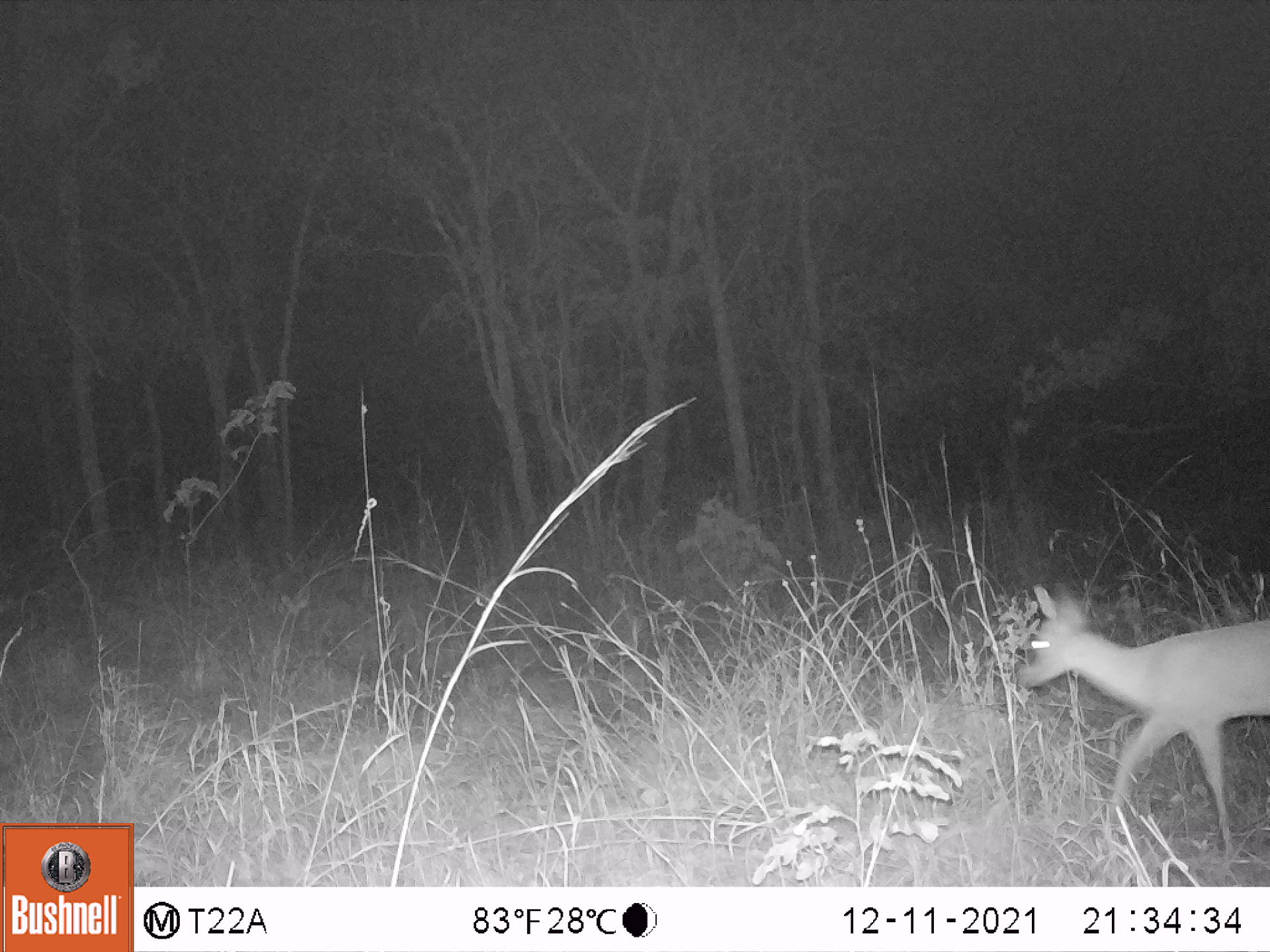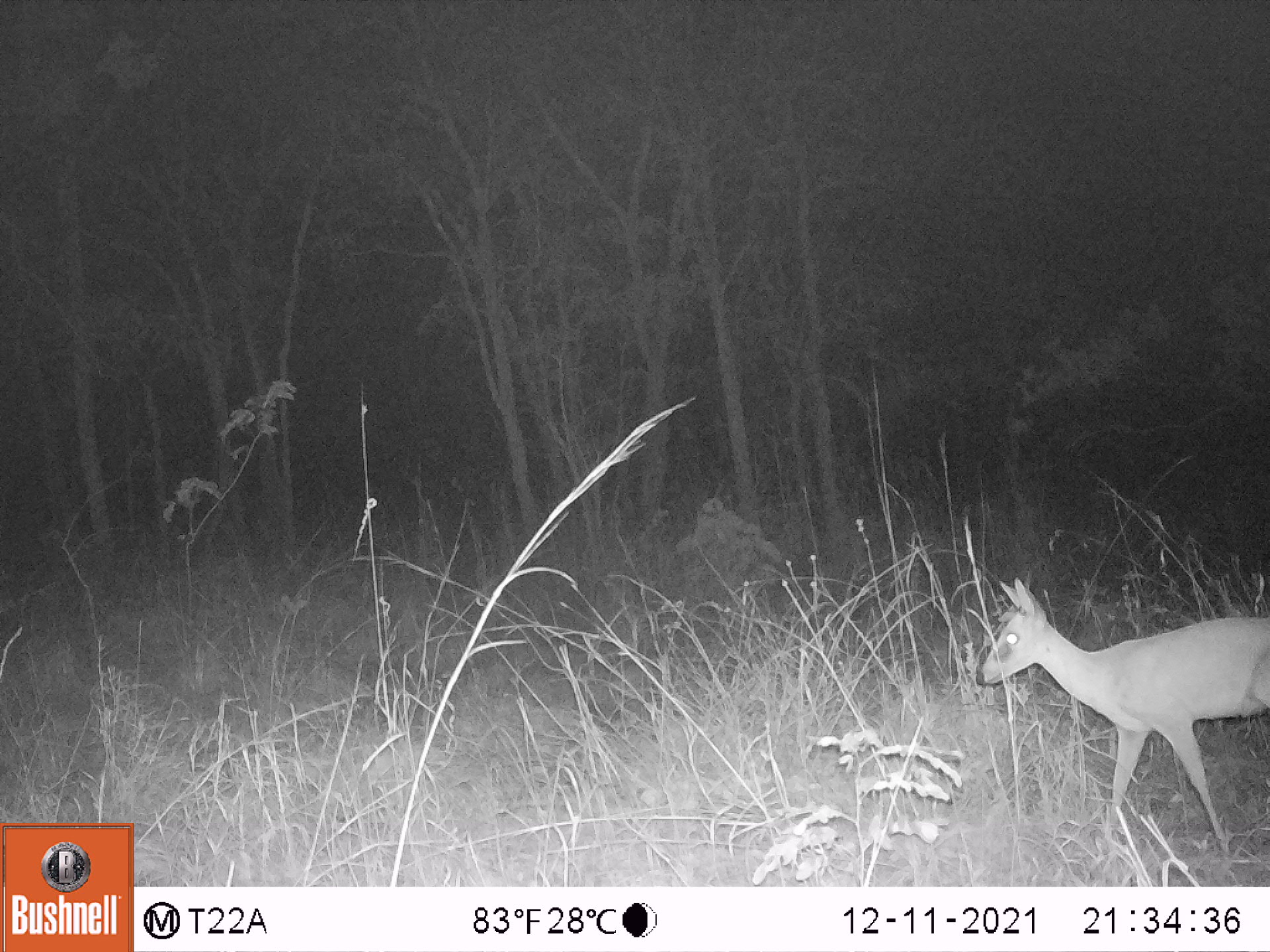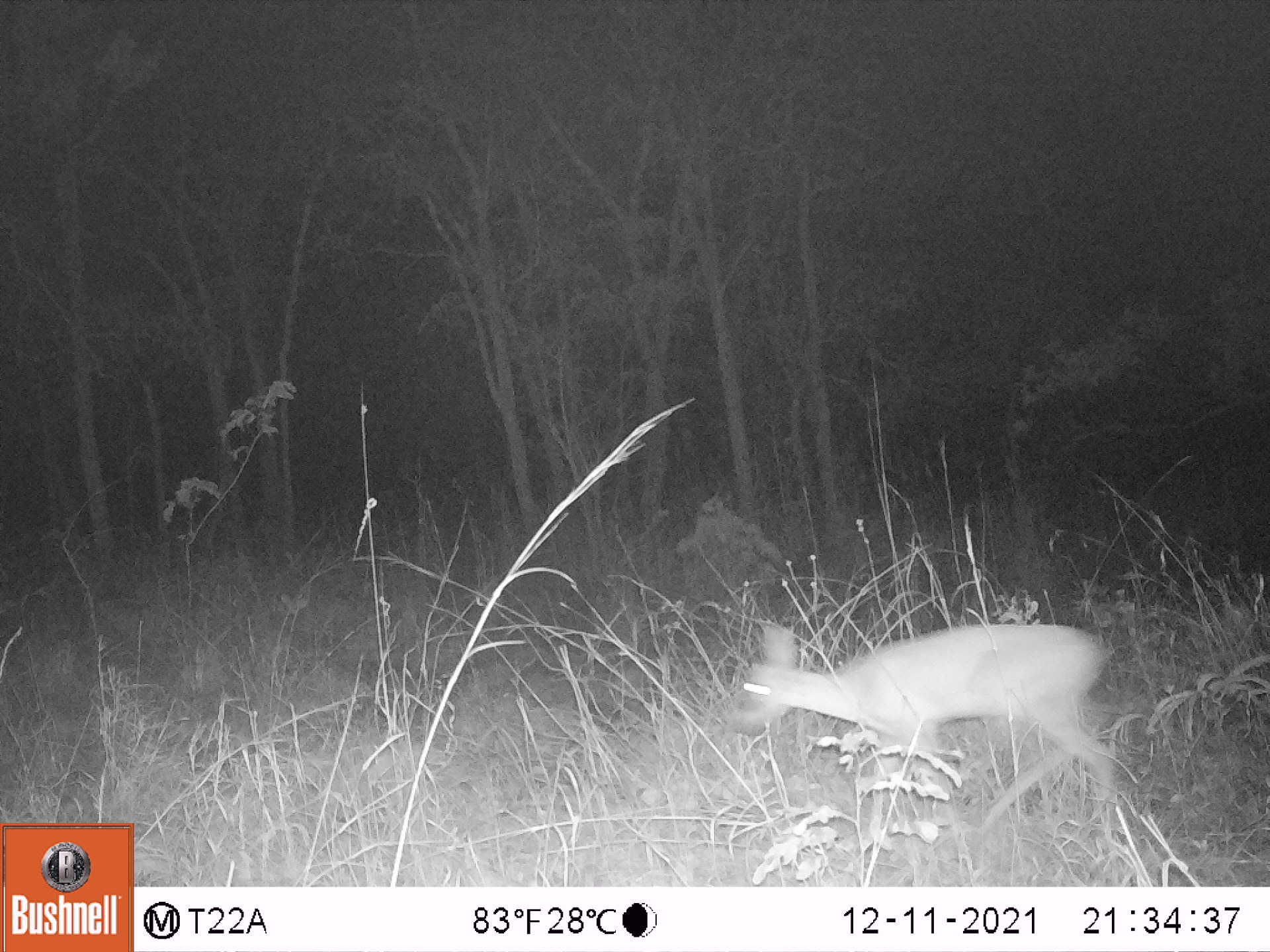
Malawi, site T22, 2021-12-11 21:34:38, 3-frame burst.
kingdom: Animalia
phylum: Chordata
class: Mammalia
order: Artiodactyla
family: Bovidae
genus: Sylvicapra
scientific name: Sylvicapra grimmia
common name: common duiker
Common duiker (Sylvicapra grimmia), count 1.